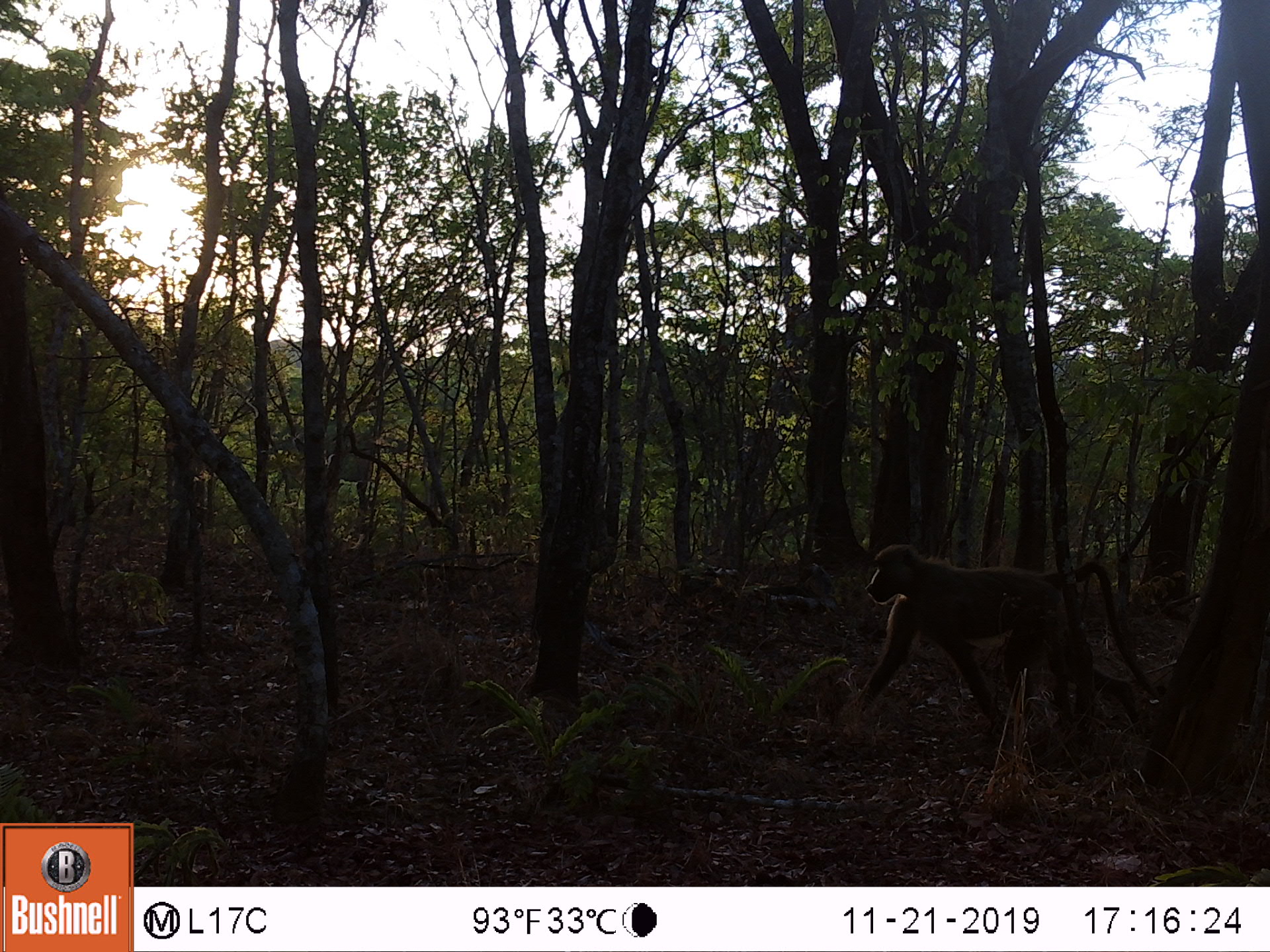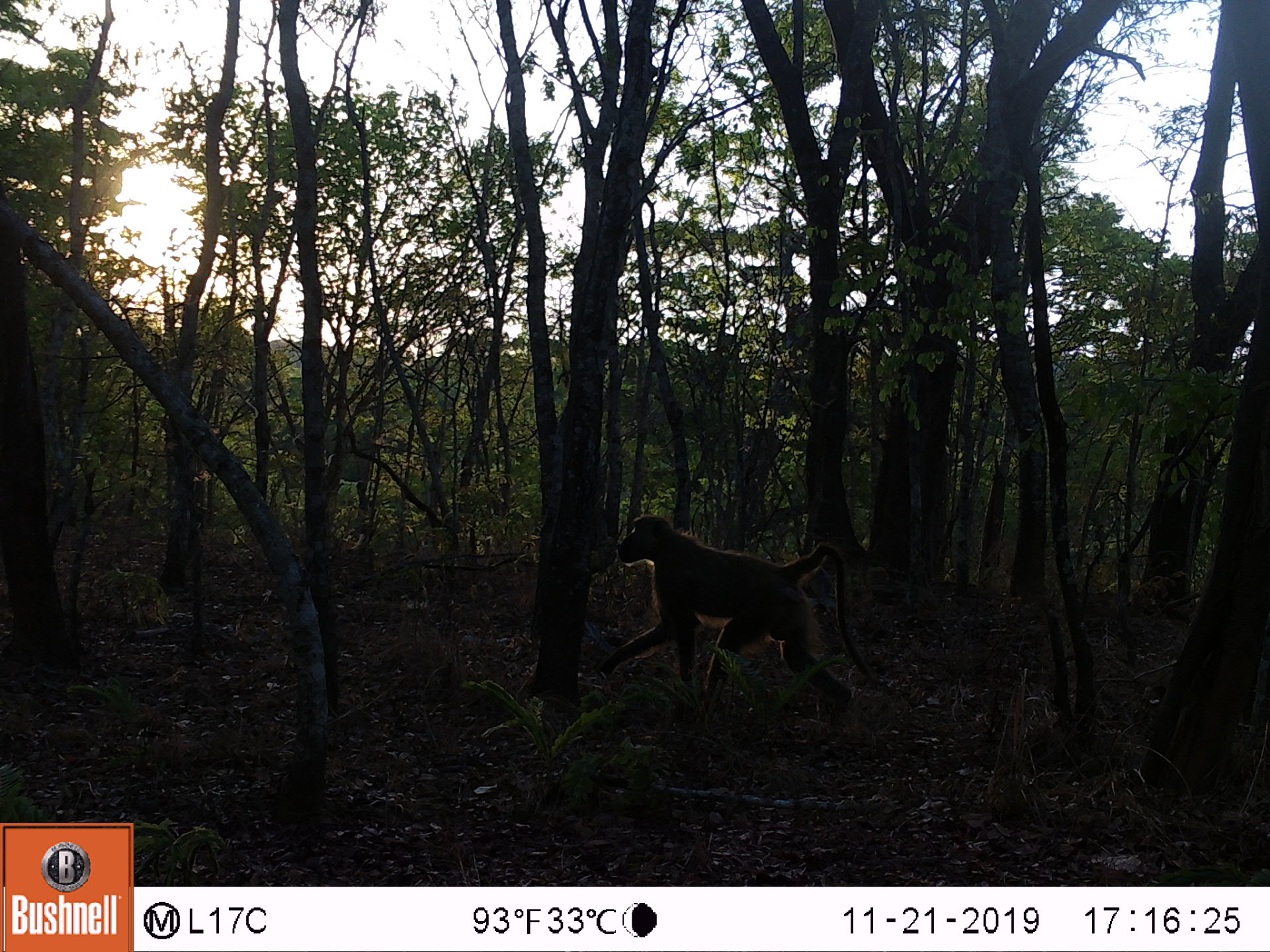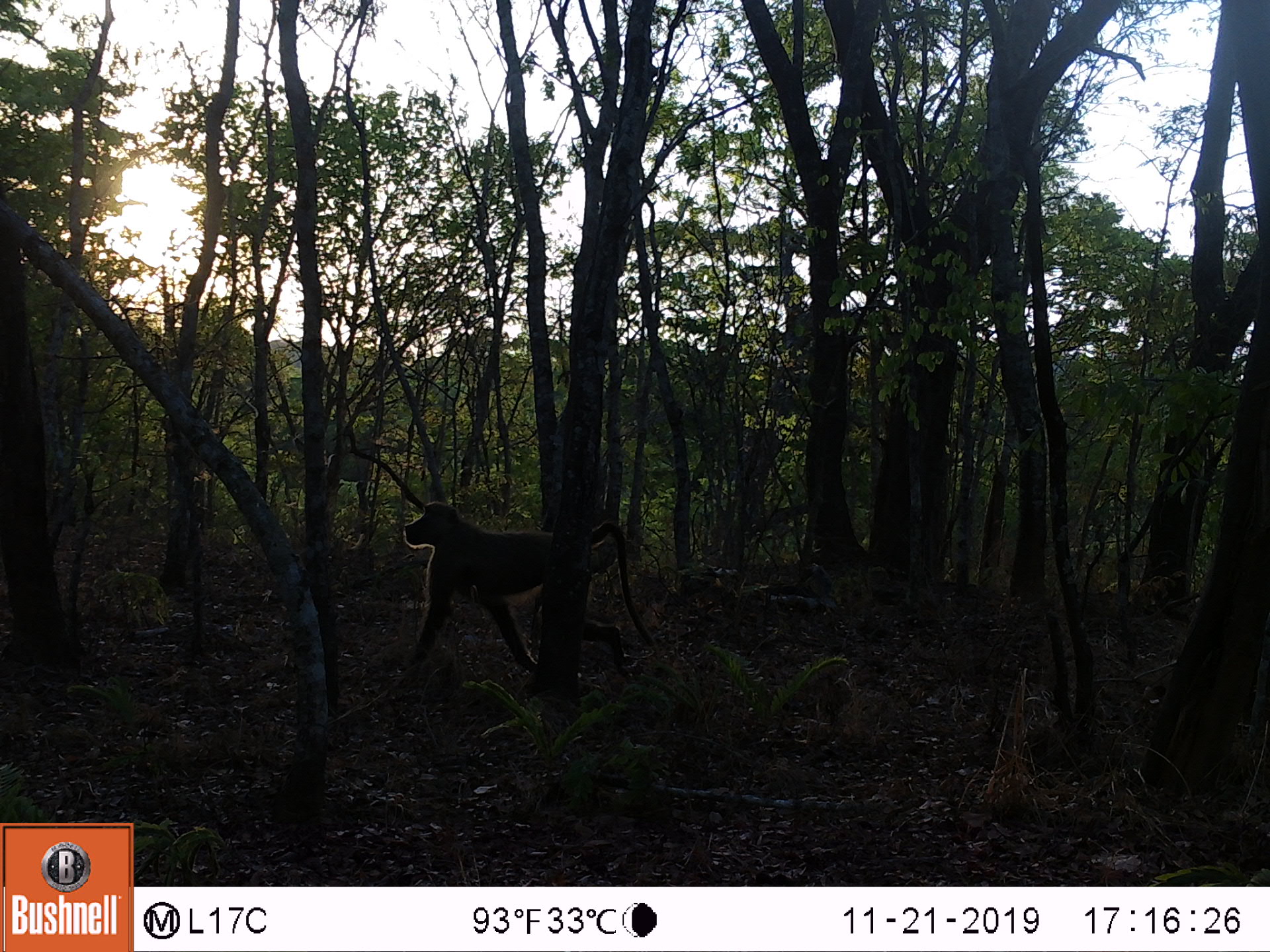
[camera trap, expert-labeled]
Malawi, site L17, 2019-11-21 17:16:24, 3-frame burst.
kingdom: Animalia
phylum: Chordata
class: Mammalia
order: Primates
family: Cercopithecidae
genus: Papio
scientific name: Papio cynocephalus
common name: yellow baboon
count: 1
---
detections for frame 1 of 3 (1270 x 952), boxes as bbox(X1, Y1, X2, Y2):
yellow baboon: bbox(838, 547, 1157, 745)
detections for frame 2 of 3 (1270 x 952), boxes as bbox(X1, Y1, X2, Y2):
yellow baboon: bbox(602, 510, 860, 718)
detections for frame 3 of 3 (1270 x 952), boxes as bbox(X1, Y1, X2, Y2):
yellow baboon: bbox(396, 496, 656, 676)